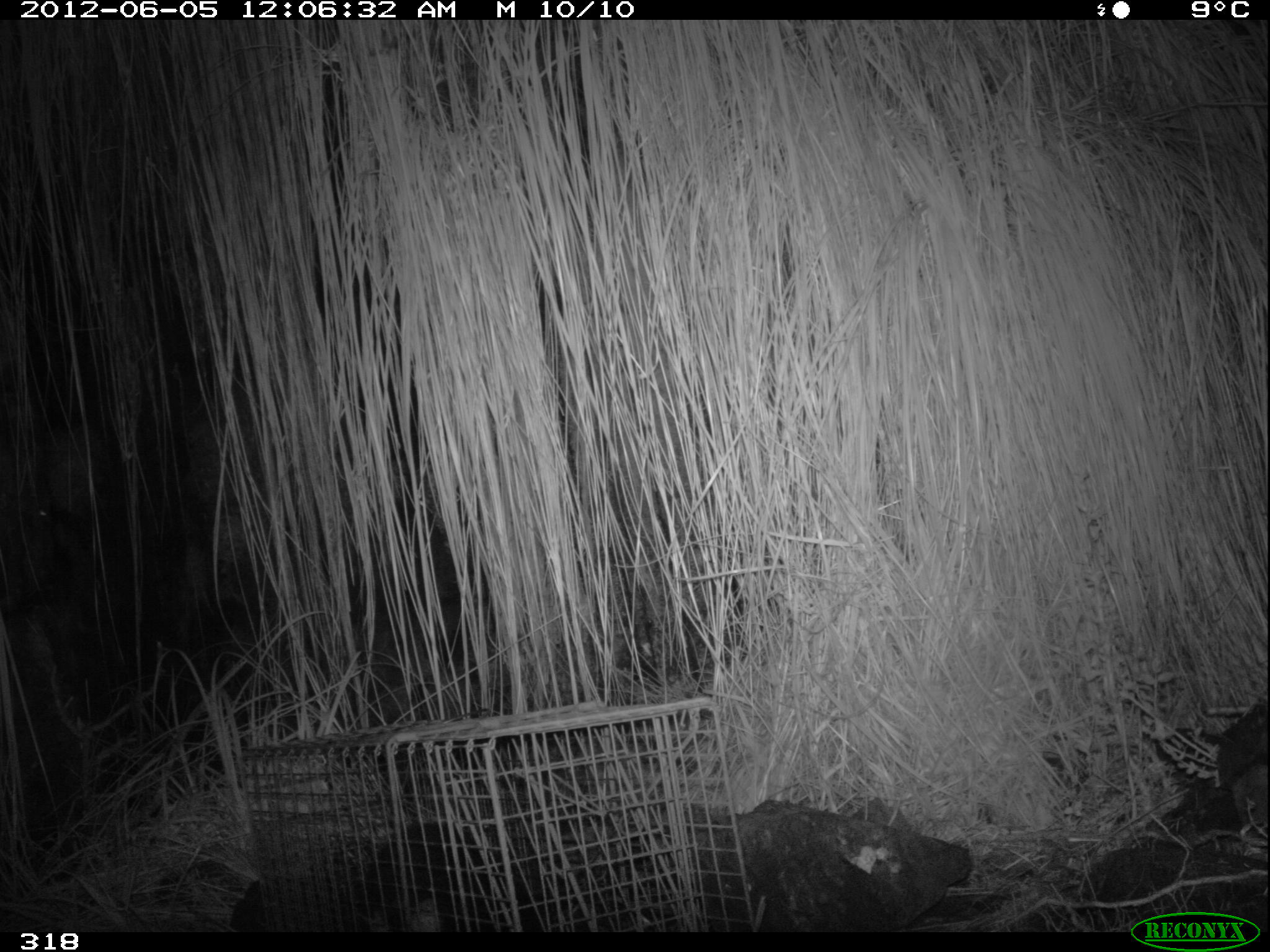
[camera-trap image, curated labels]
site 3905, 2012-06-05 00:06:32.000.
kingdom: Animalia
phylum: Chordata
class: Mammalia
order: Didelphimorphia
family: Didelphidae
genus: Didelphis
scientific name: Didelphis pernigra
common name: andean white-eared opossum